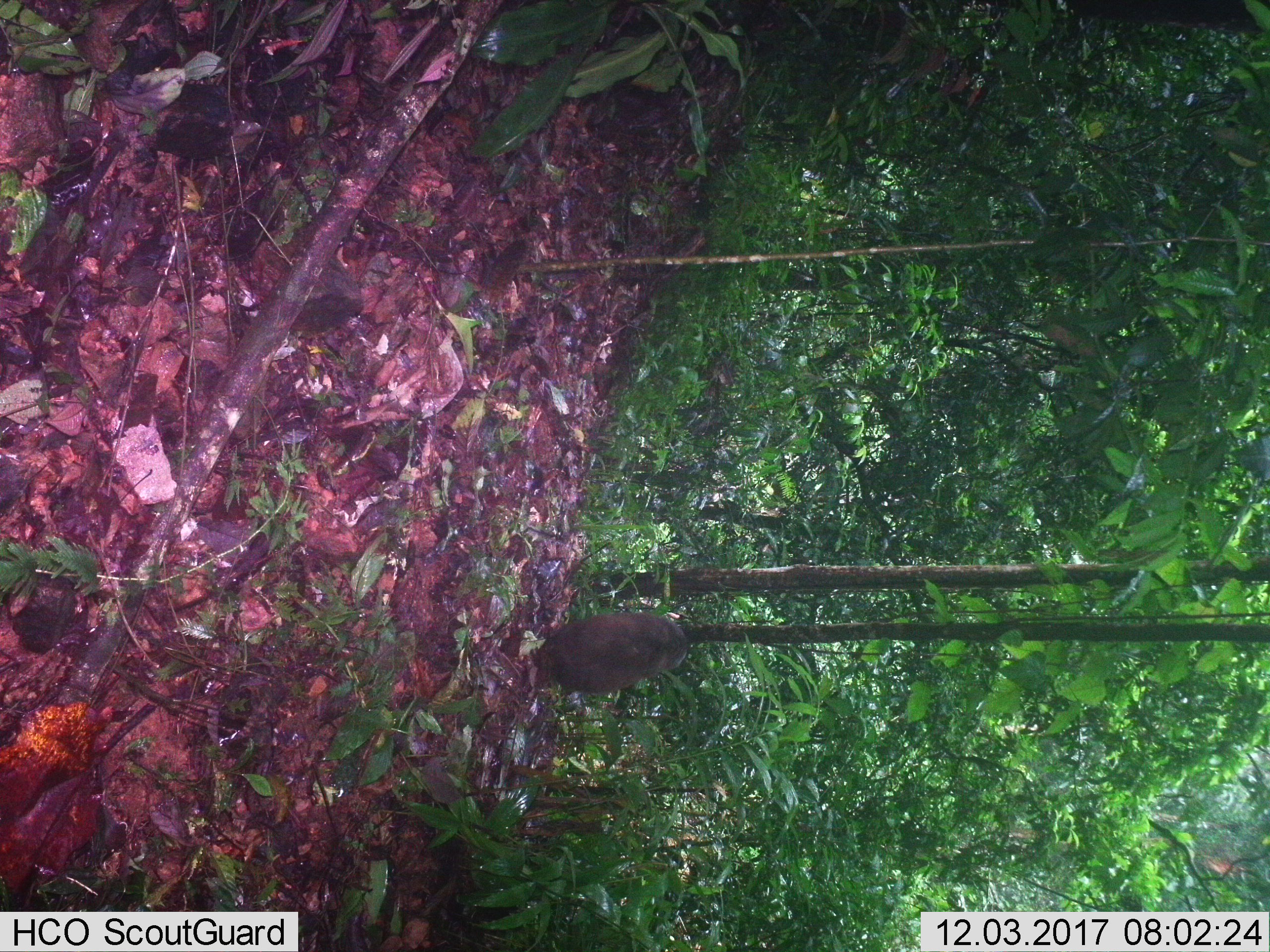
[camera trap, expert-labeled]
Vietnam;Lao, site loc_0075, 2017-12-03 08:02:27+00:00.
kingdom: Animalia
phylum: Chordata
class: Mammalia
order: Primates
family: Cercopithecidae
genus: Macaca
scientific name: Macaca arctoides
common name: stump-tailed macaque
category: stump tailed macaque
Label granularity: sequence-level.